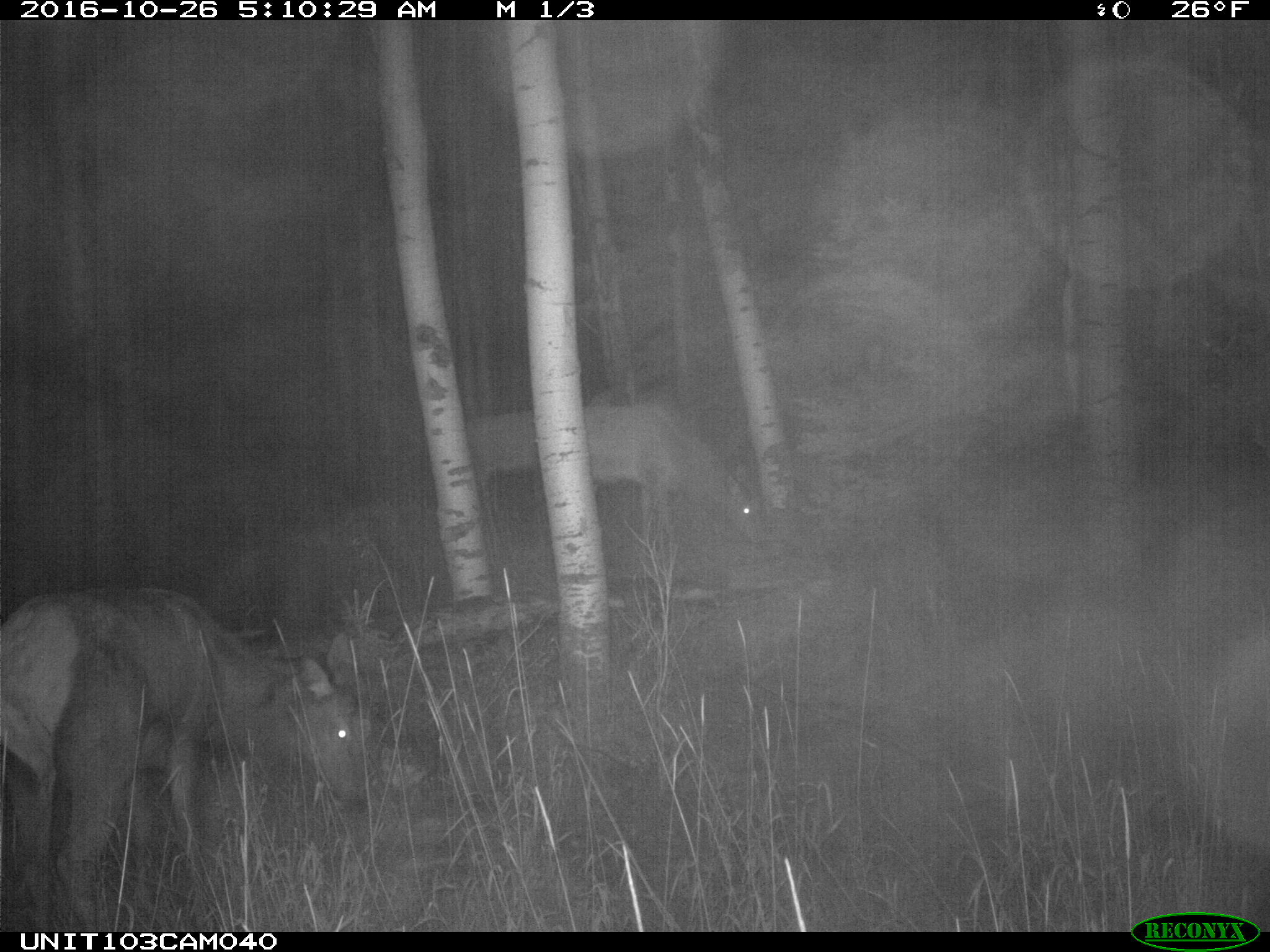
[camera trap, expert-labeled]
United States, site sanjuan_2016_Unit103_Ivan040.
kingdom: Animalia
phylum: Chordata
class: Mammalia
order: Artiodactyla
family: Cervidae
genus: Cervus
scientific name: Cervus elaphus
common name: red deer